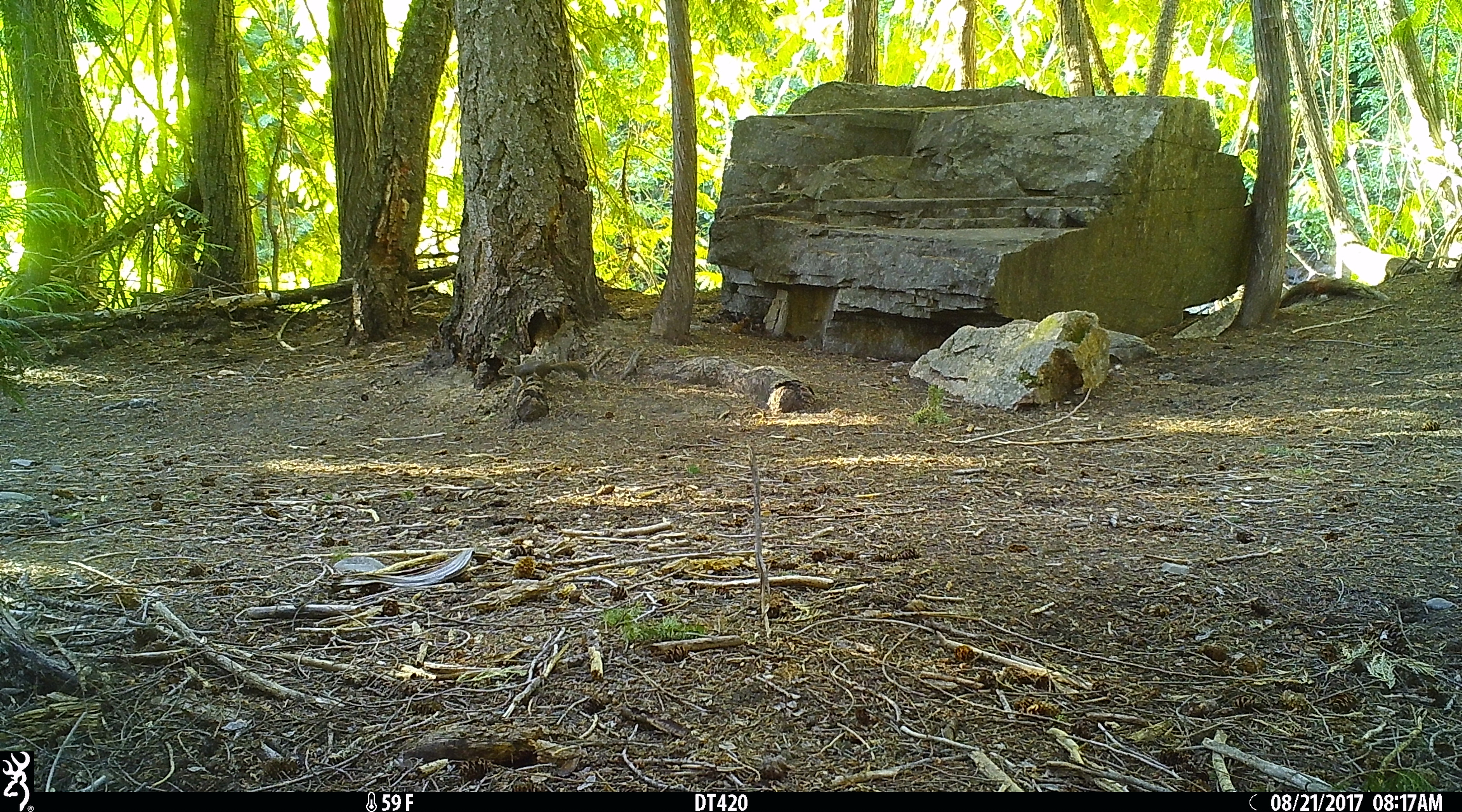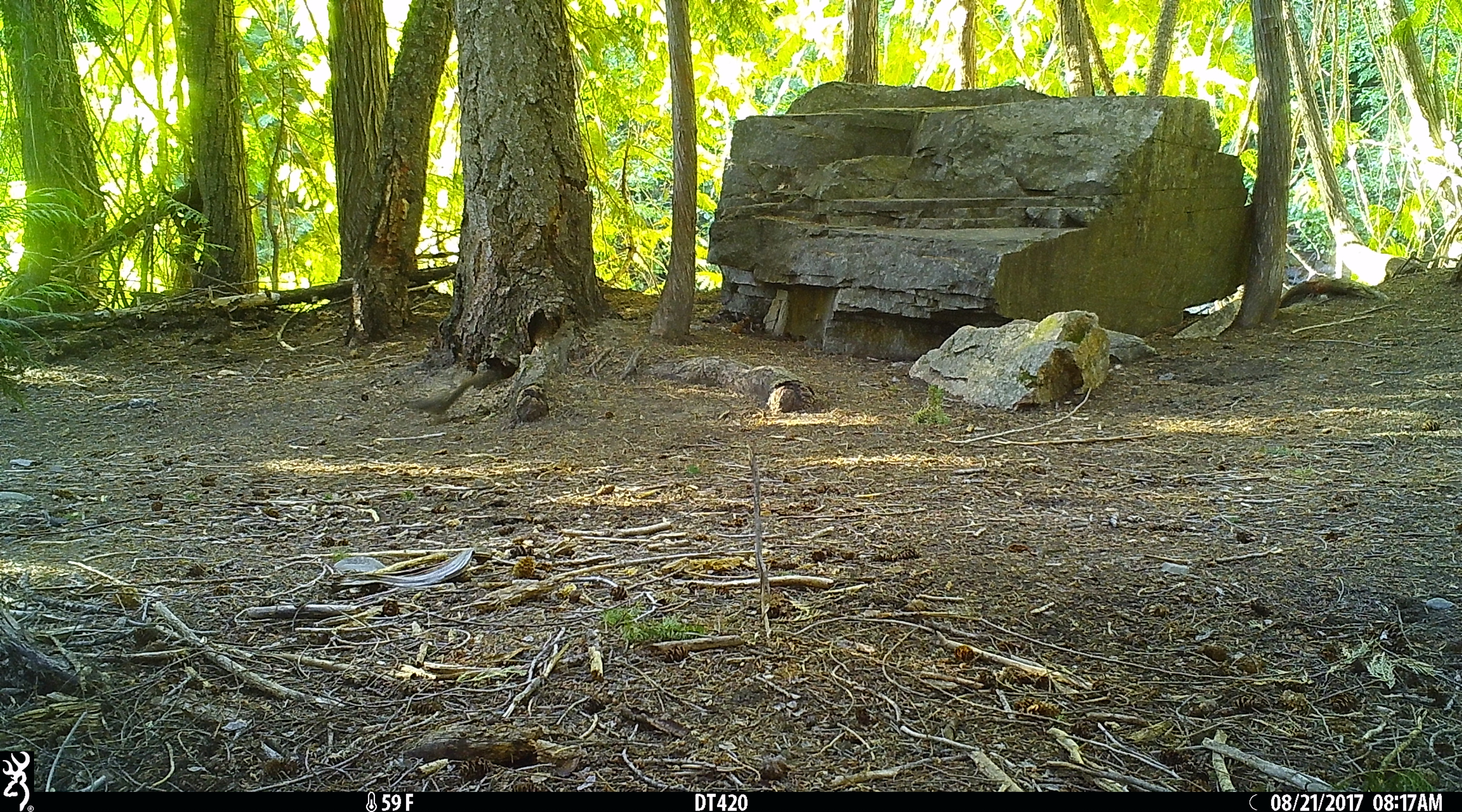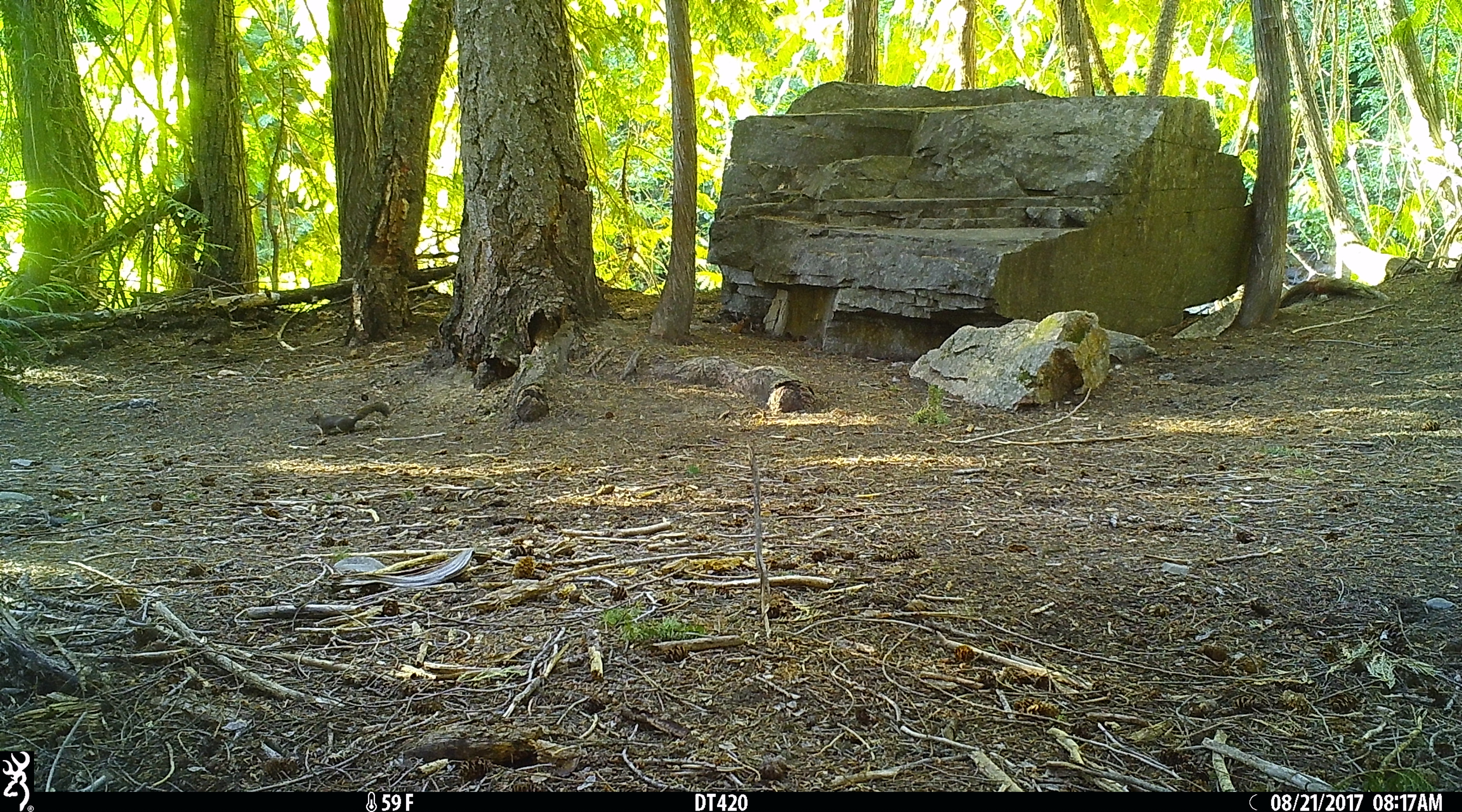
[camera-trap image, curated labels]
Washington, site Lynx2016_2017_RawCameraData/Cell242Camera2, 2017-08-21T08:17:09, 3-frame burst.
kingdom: Animalia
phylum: Chordata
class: Mammalia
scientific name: Mammalia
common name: small mammal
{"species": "small mammal (Mammalia)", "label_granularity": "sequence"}